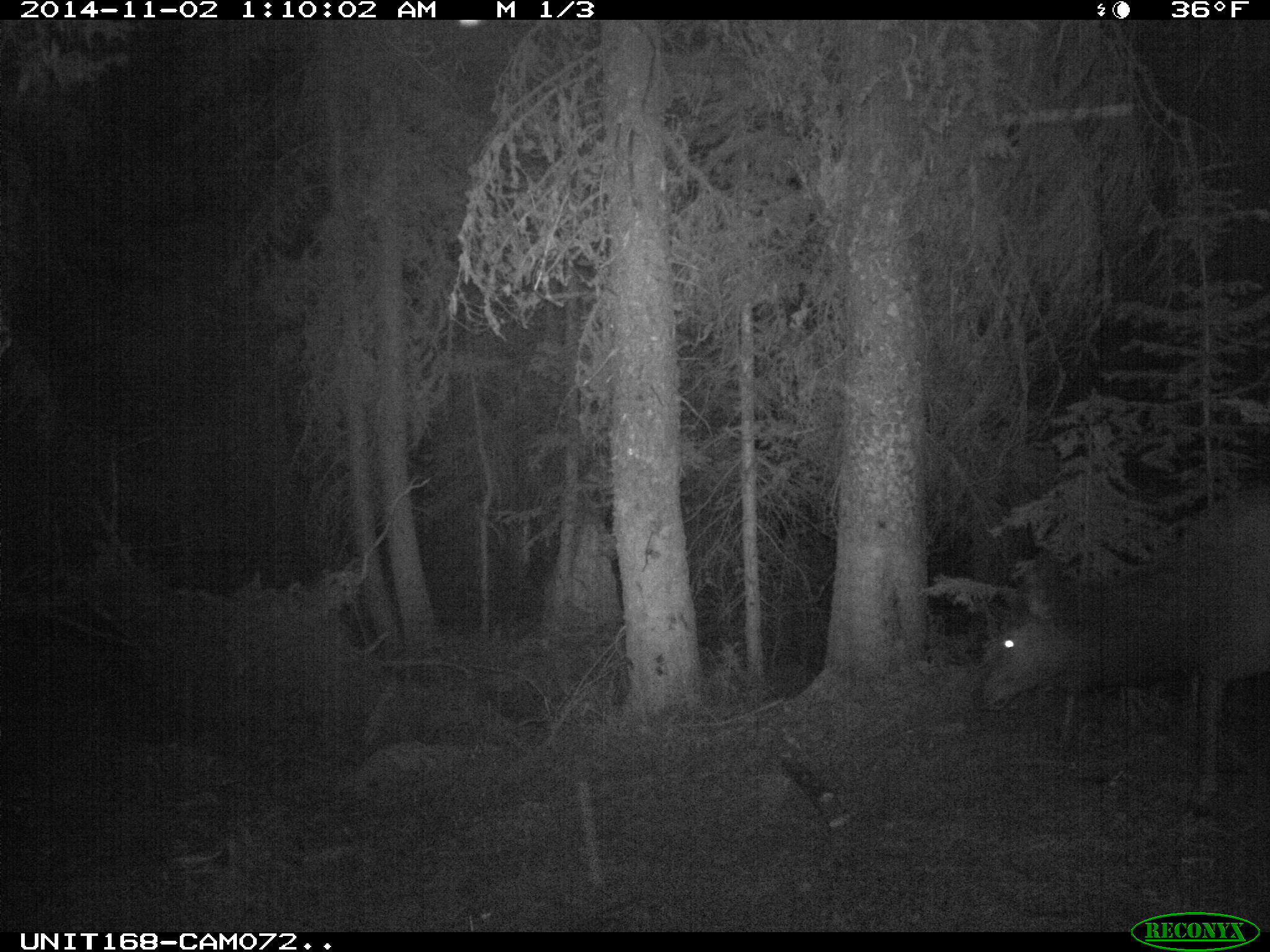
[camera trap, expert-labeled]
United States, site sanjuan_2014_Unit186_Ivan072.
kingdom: Animalia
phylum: Chordata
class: Mammalia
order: Artiodactyla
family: Cervidae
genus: Cervus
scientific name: Cervus elaphus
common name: red deer